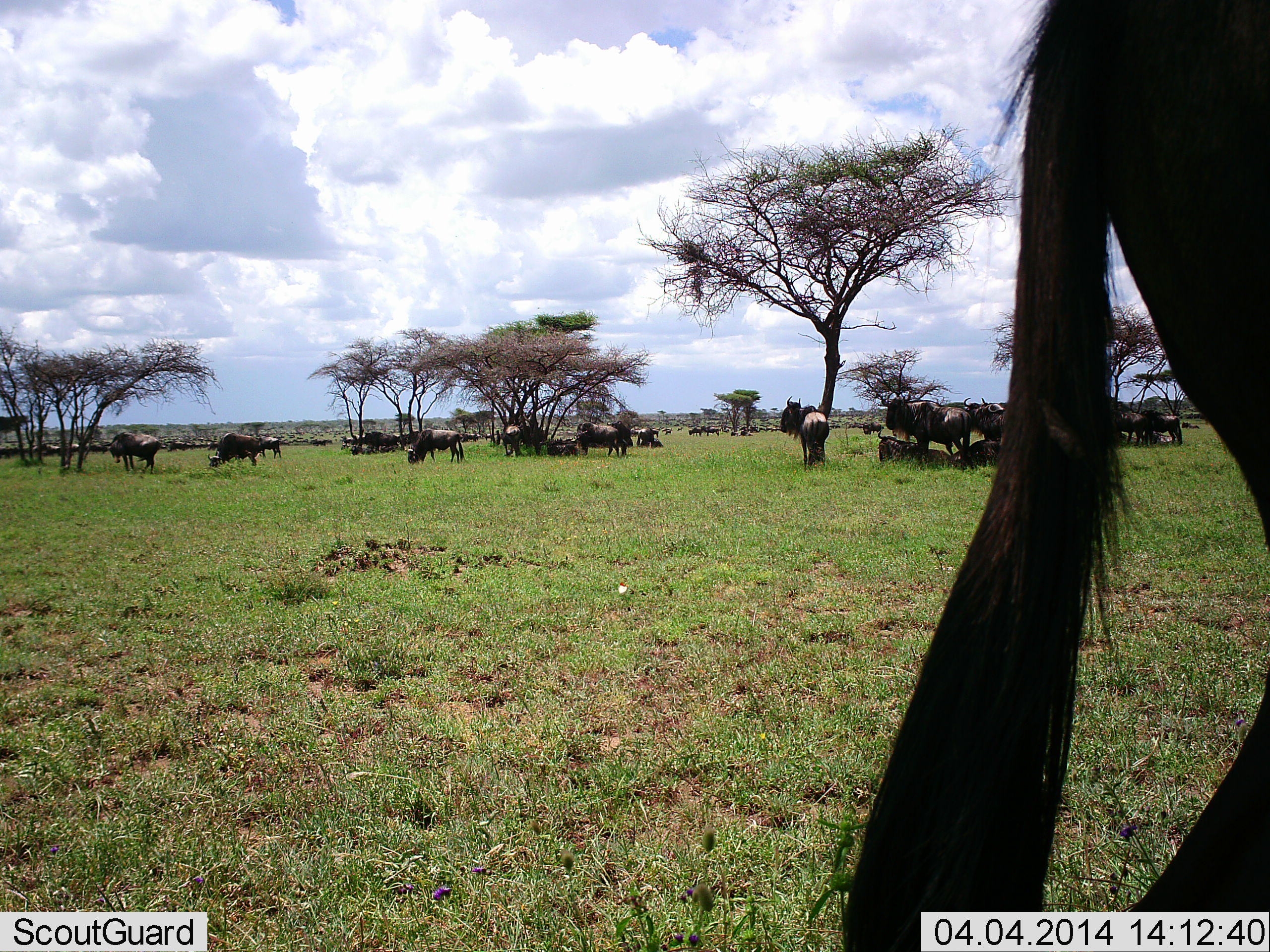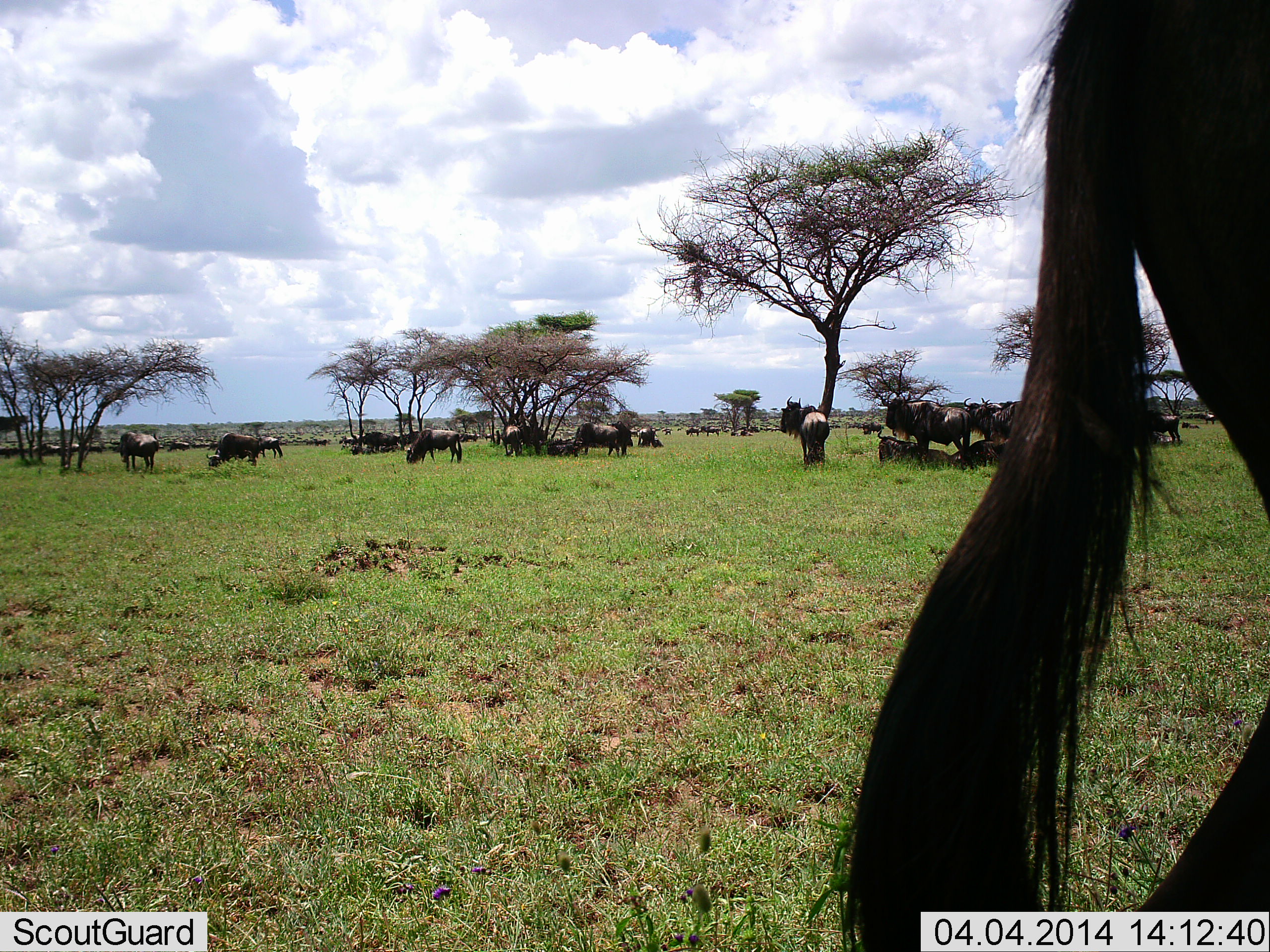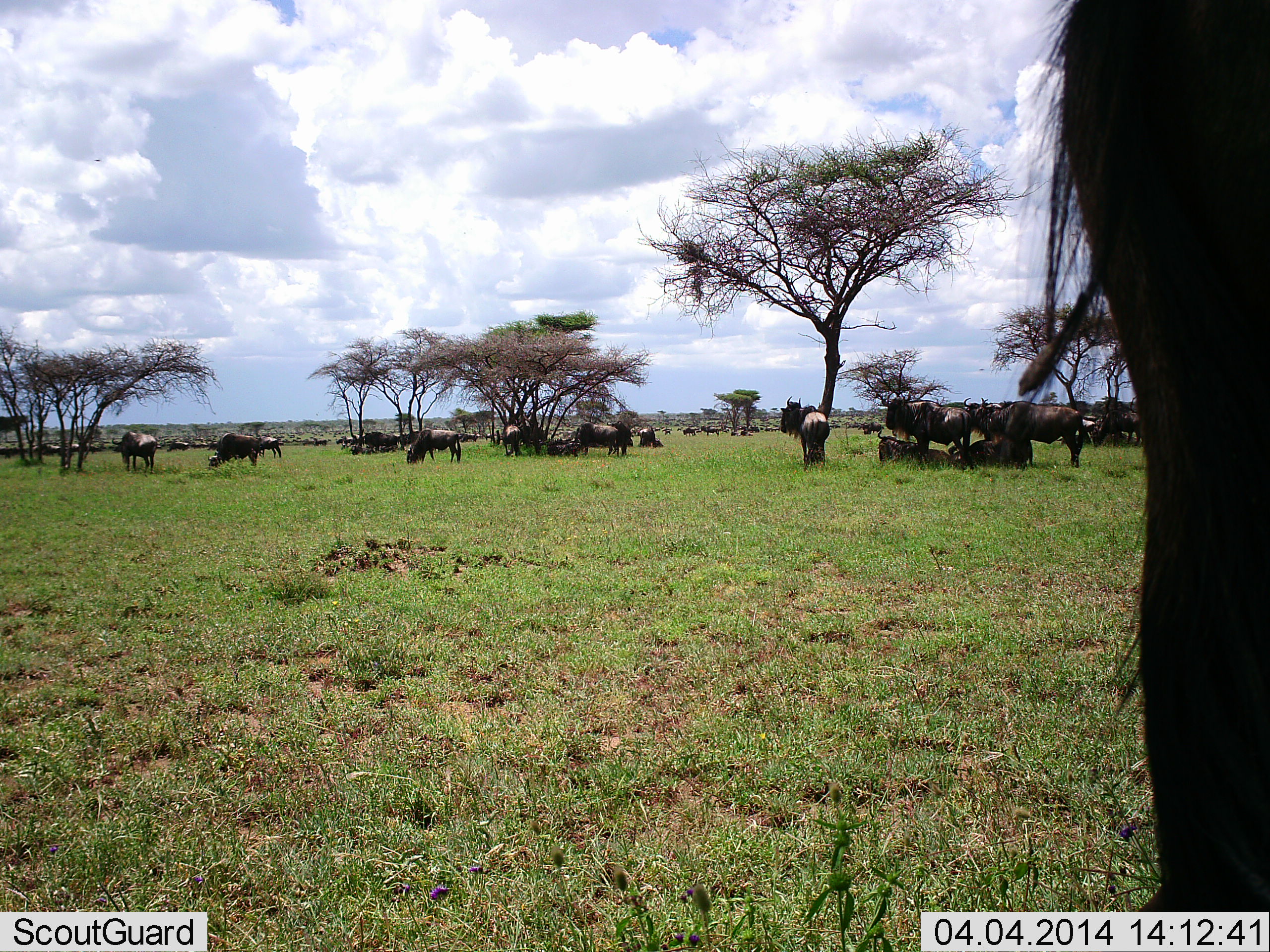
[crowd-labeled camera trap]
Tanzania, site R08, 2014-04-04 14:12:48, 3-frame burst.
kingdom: Animalia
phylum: Chordata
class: Mammalia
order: Artiodactyla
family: Bovidae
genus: Connochaetes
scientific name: Connochaetes taurinus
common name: blue wildebeest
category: wildebeest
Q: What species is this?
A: Wildebeest (blue wildebeest) (Connochaetes taurinus).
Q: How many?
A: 11-50.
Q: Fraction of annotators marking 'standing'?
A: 90%.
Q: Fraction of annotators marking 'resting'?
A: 90%.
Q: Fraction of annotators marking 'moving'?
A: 40%.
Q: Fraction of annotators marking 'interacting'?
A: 0%.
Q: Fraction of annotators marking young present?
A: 0%.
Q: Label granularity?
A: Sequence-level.